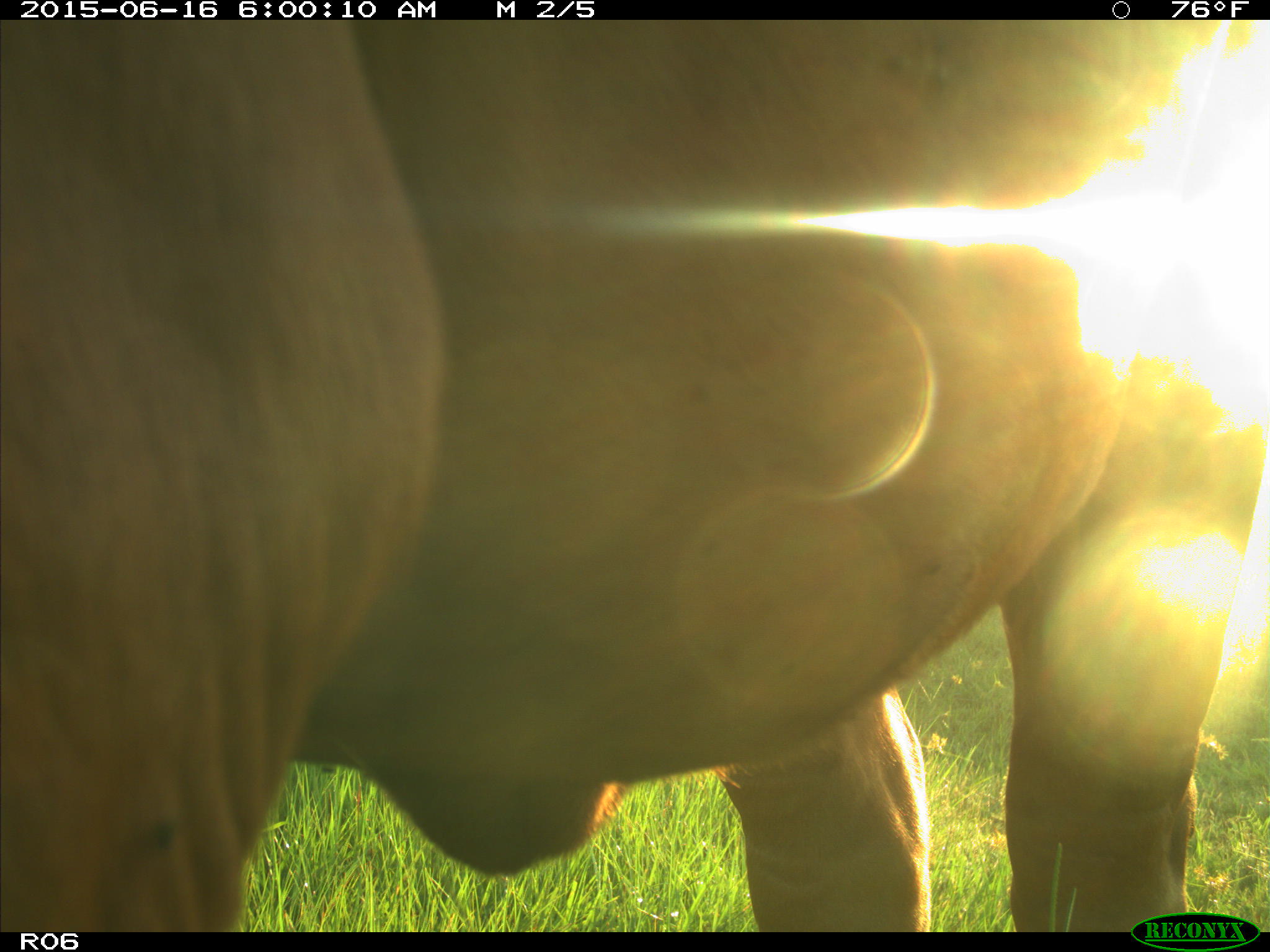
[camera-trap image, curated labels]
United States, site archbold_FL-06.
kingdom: Animalia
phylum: Chordata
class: Mammalia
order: Artiodactyla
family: Bovidae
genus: Bos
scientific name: Bos taurus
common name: domestic cow